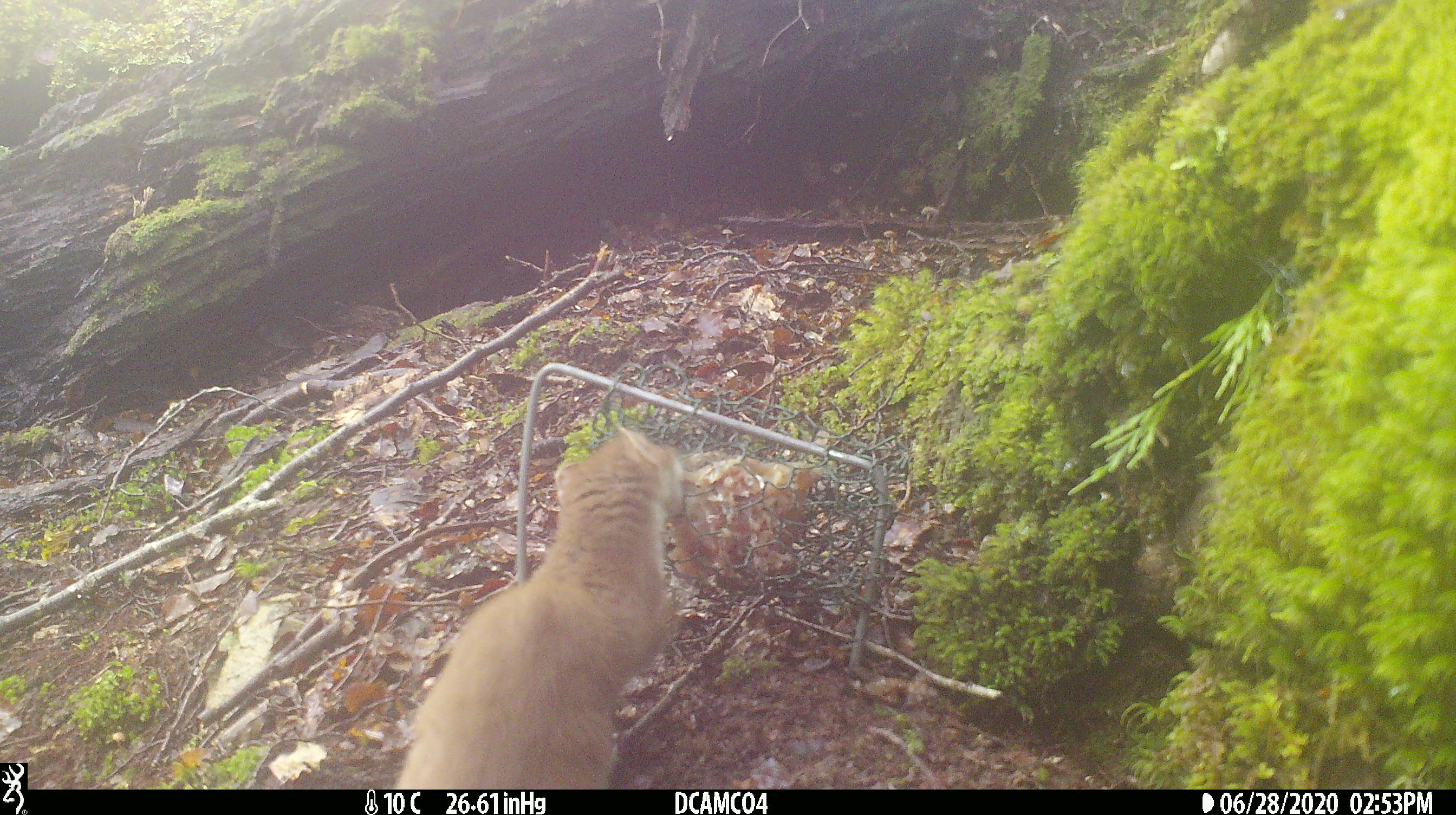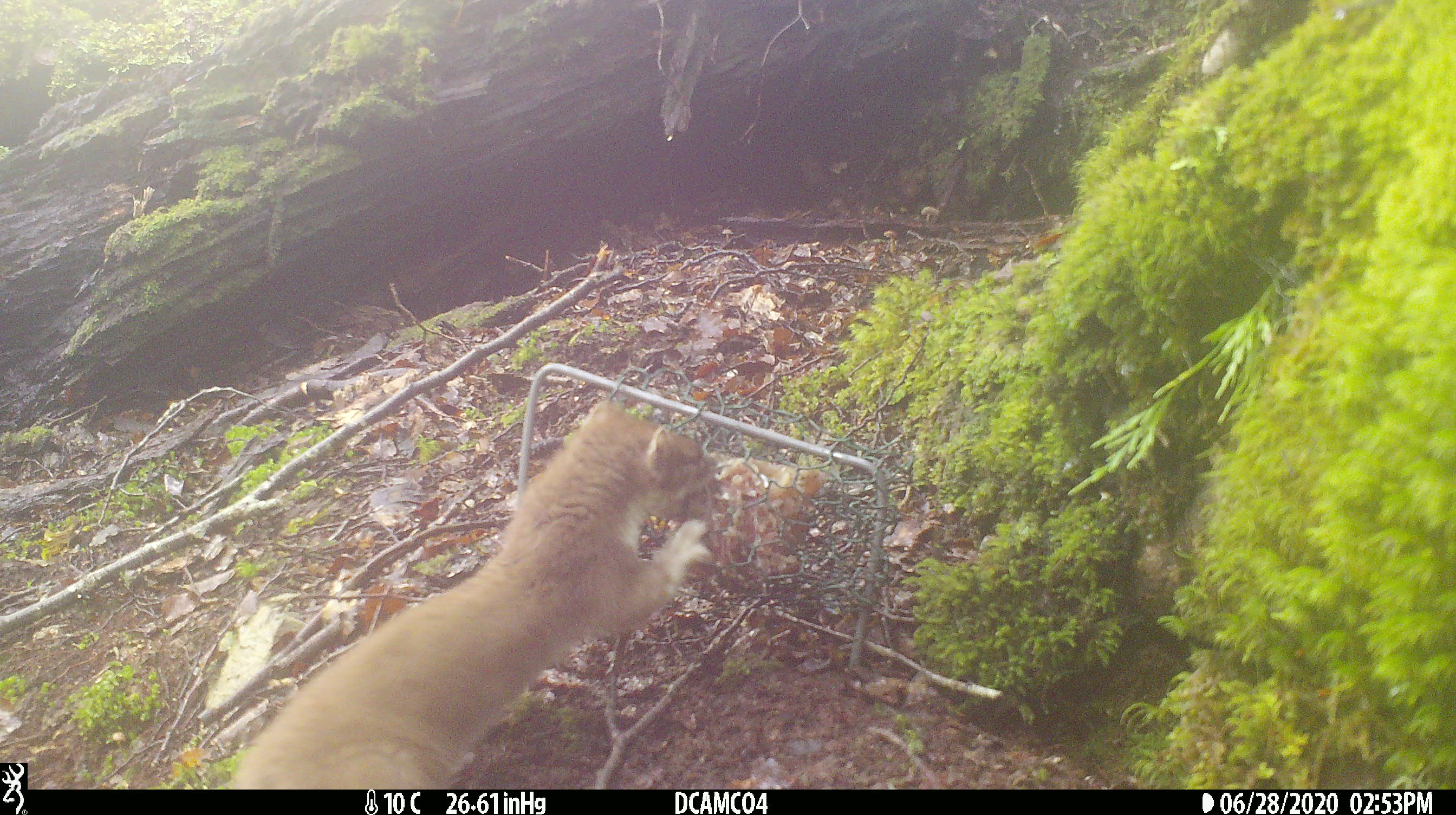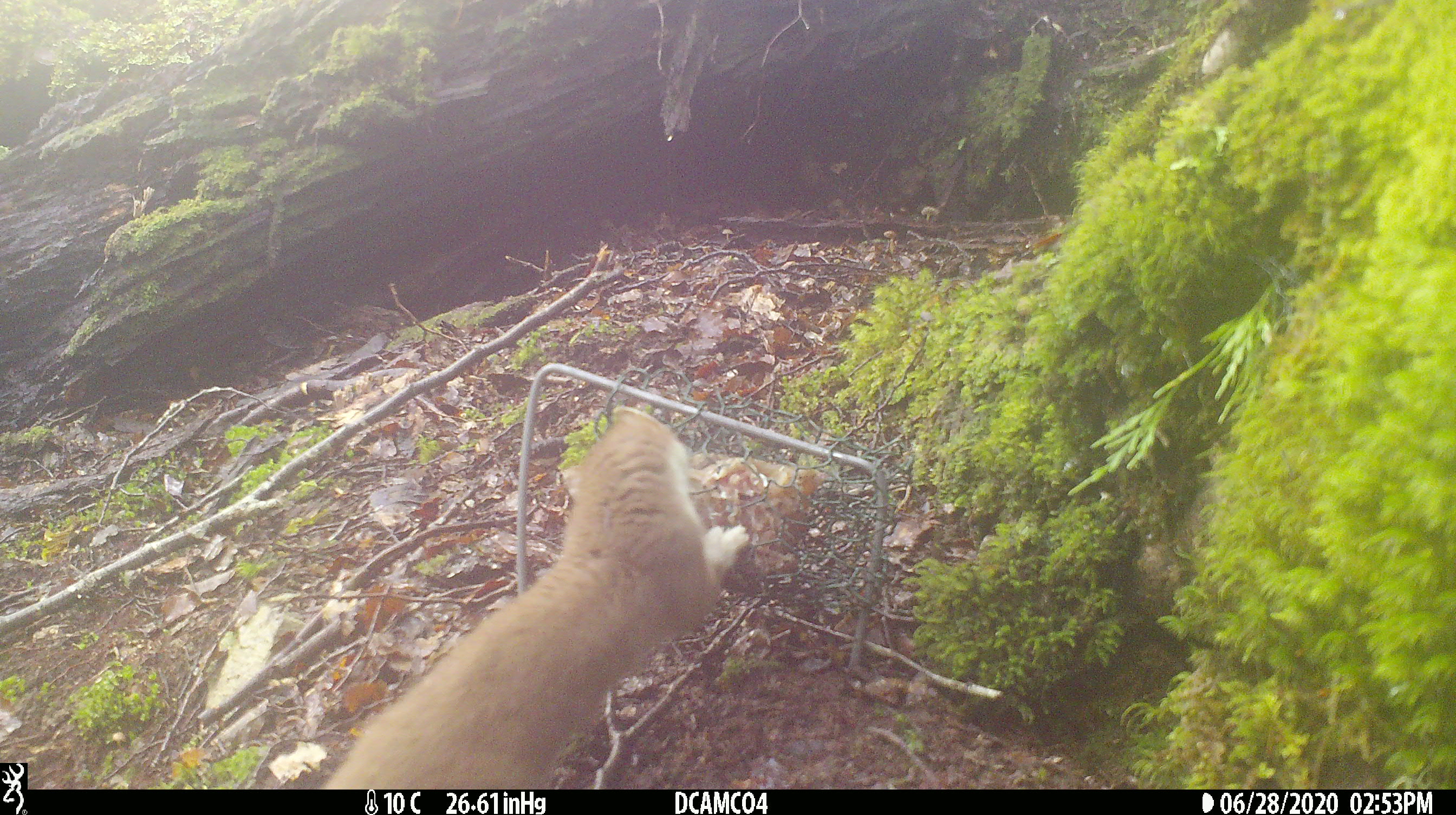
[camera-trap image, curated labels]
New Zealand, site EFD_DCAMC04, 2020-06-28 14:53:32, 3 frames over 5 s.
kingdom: Animalia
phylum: Chordata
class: Mammalia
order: Carnivora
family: Mustelidae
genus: Mustela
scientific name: Mustela erminea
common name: stoat